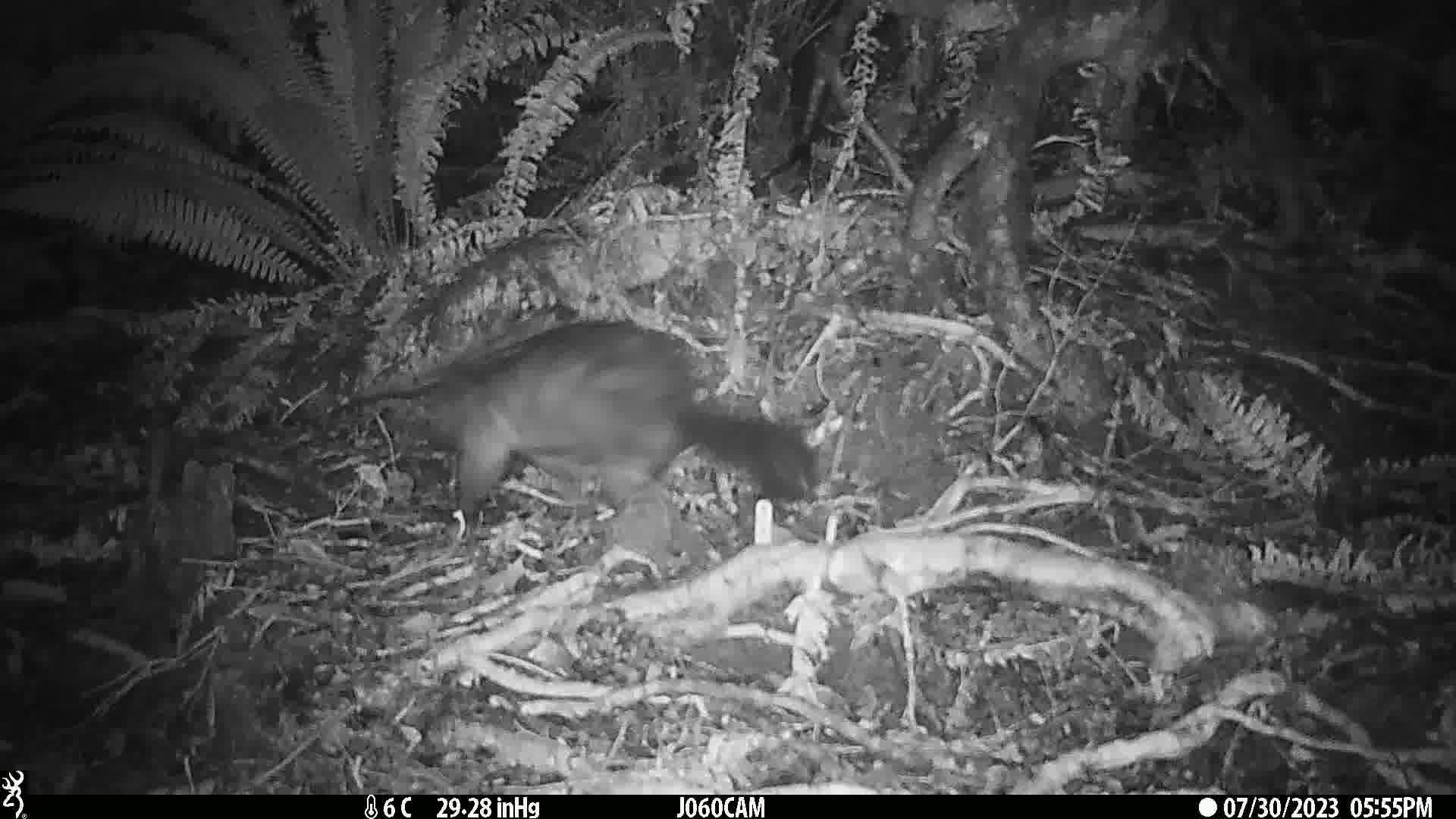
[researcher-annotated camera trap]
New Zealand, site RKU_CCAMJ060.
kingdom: Animalia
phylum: Chordata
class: Mammalia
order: Diprotodontia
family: Phalangeridae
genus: Trichosurus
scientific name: Trichosurus vulpecula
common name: common brushtail possum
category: possum